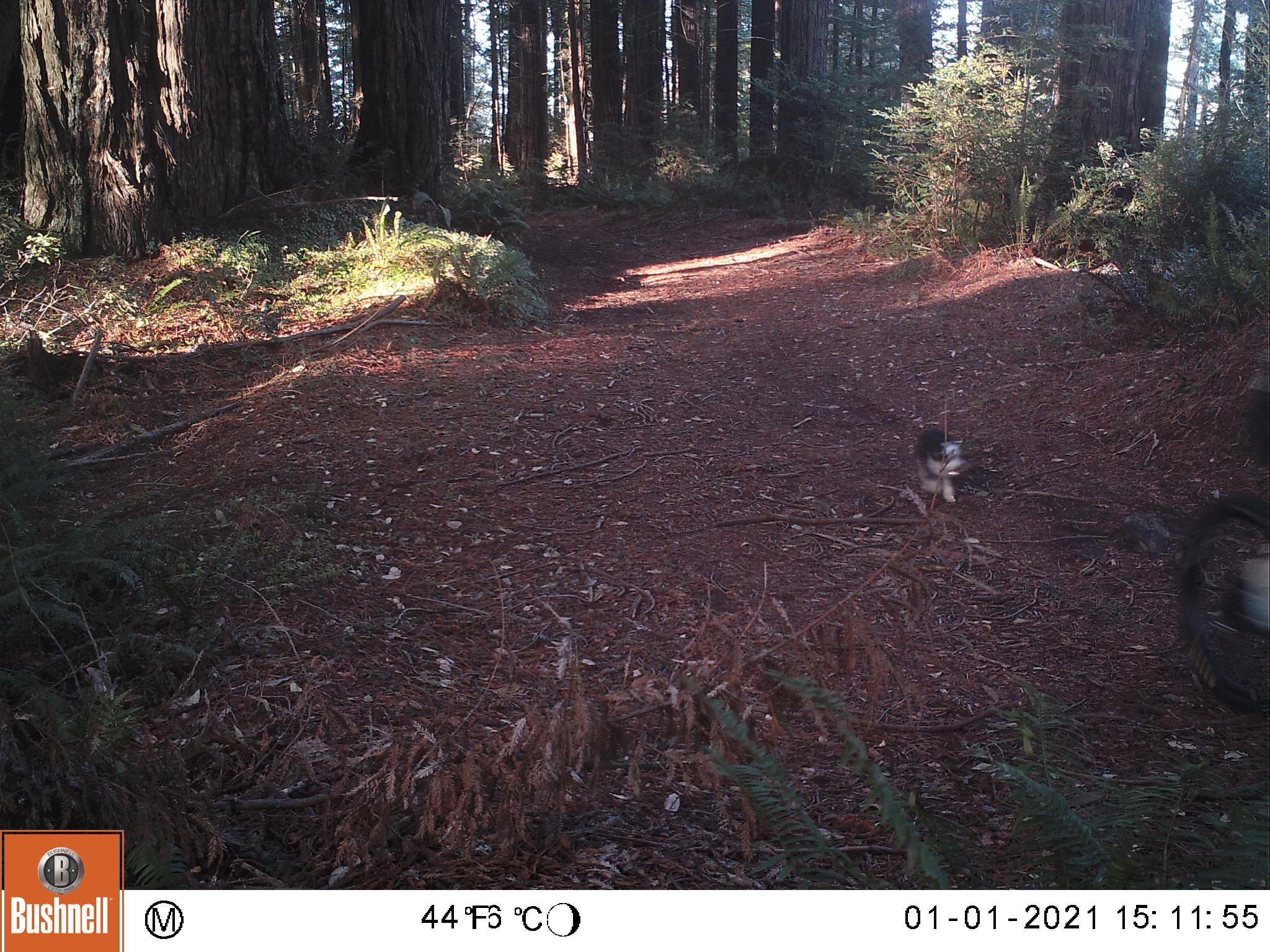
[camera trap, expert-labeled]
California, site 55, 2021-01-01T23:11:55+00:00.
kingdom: Animalia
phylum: Chordata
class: Mammalia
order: Carnivora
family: Canidae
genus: Urocyon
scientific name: Urocyon cinereoargenteus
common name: gray fox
Gray fox (Urocyon cinereoargenteus).